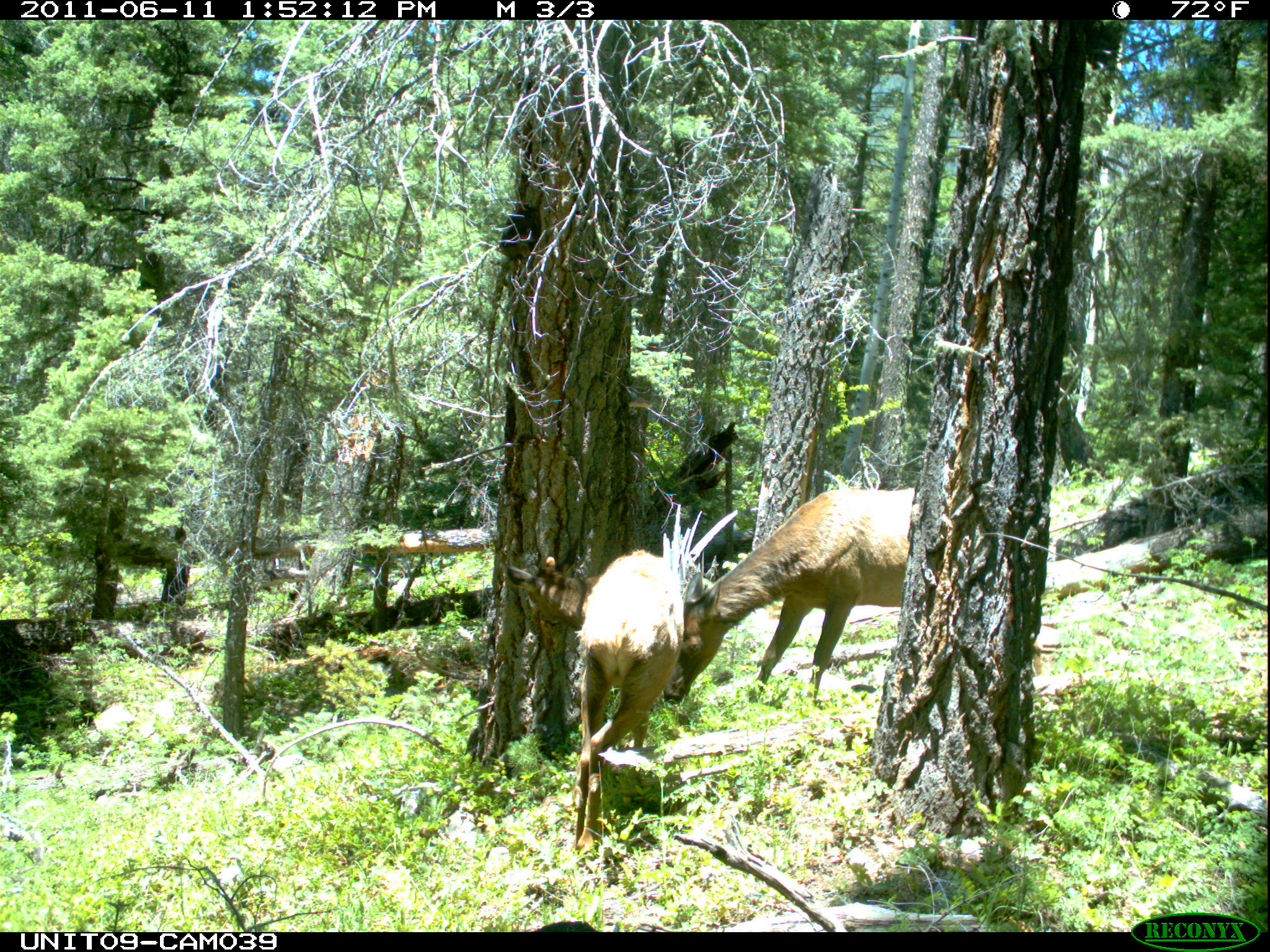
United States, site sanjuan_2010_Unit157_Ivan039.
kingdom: Animalia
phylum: Chordata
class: Mammalia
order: Artiodactyla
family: Cervidae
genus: Cervus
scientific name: Cervus elaphus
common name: red deer